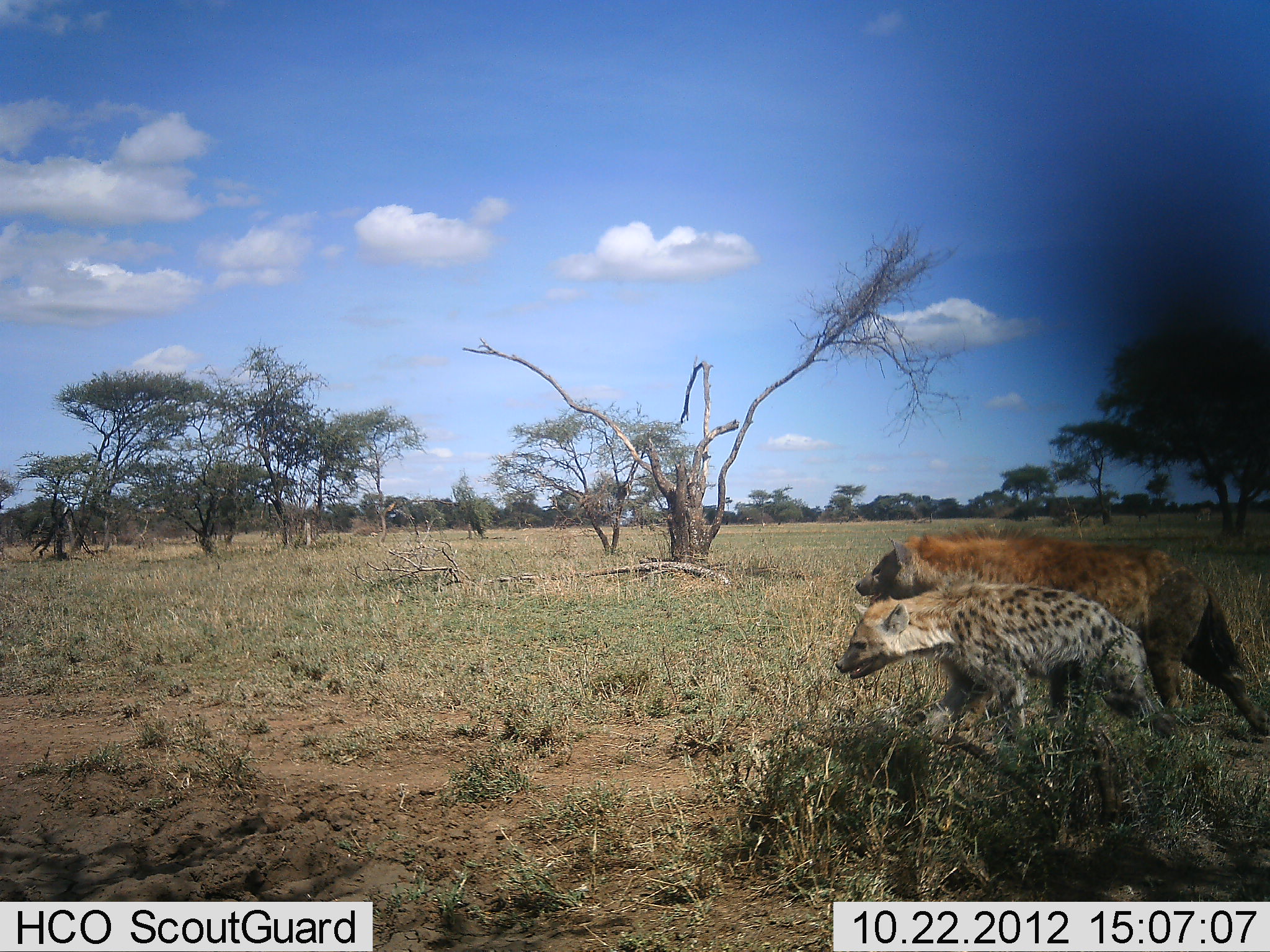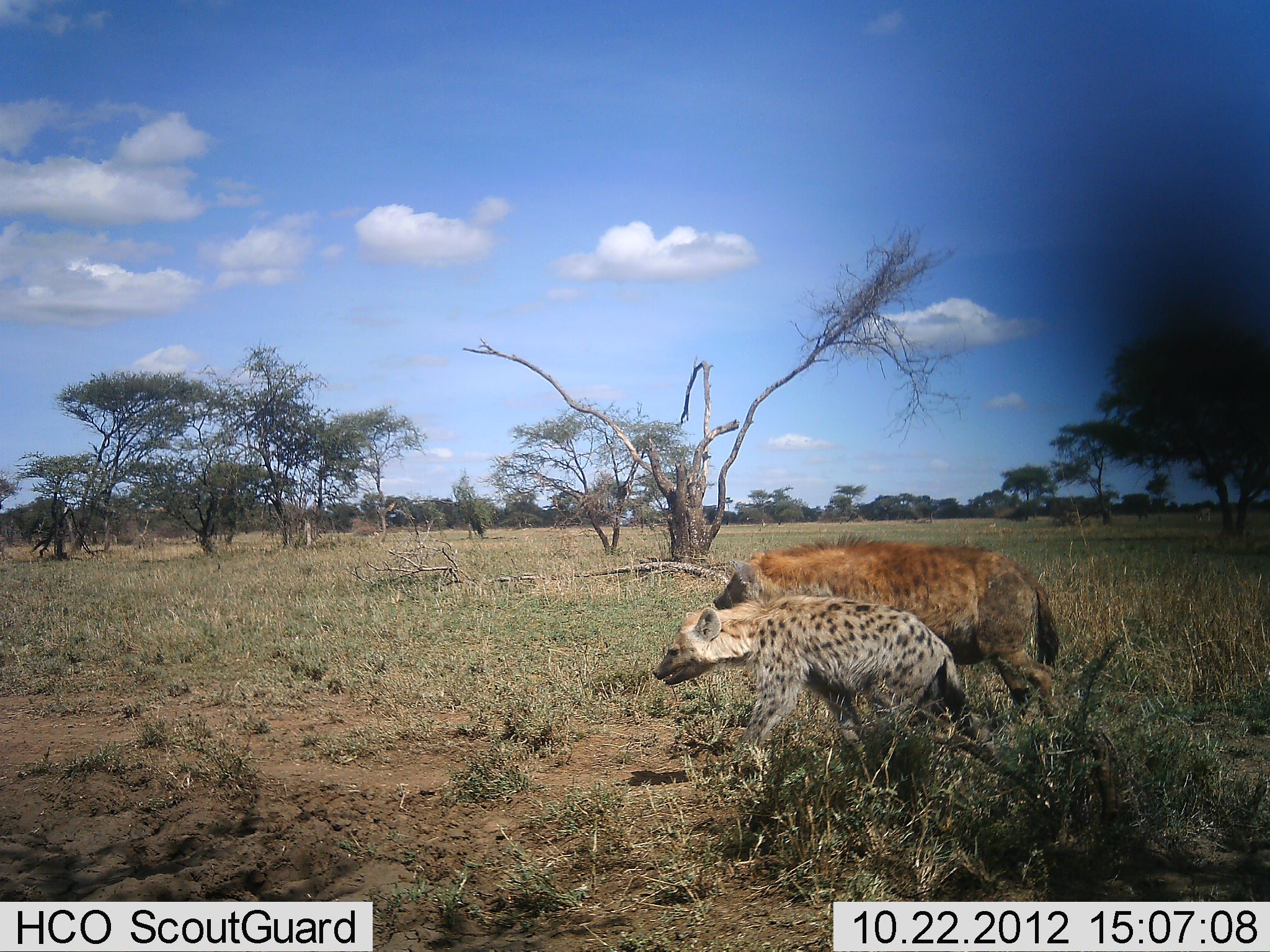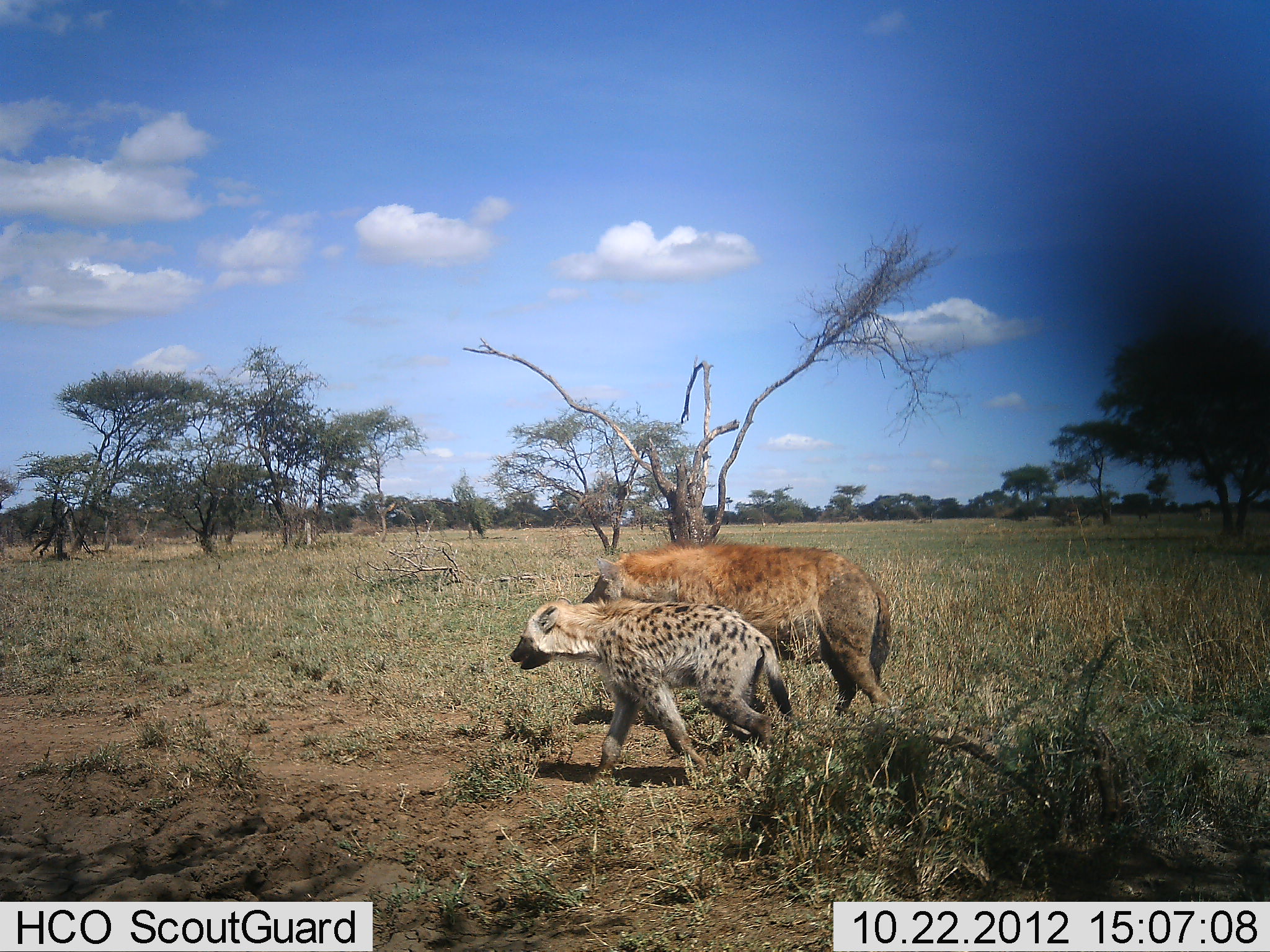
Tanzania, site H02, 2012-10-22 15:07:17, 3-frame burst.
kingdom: Animalia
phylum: Chordata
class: Mammalia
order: Carnivora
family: Hyaenidae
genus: Crocuta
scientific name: Crocuta crocuta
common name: spotted hyena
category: hyenaspotted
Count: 2.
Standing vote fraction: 0%.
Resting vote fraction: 10%.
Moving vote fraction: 90%.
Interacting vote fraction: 0%.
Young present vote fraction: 30%.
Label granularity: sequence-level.